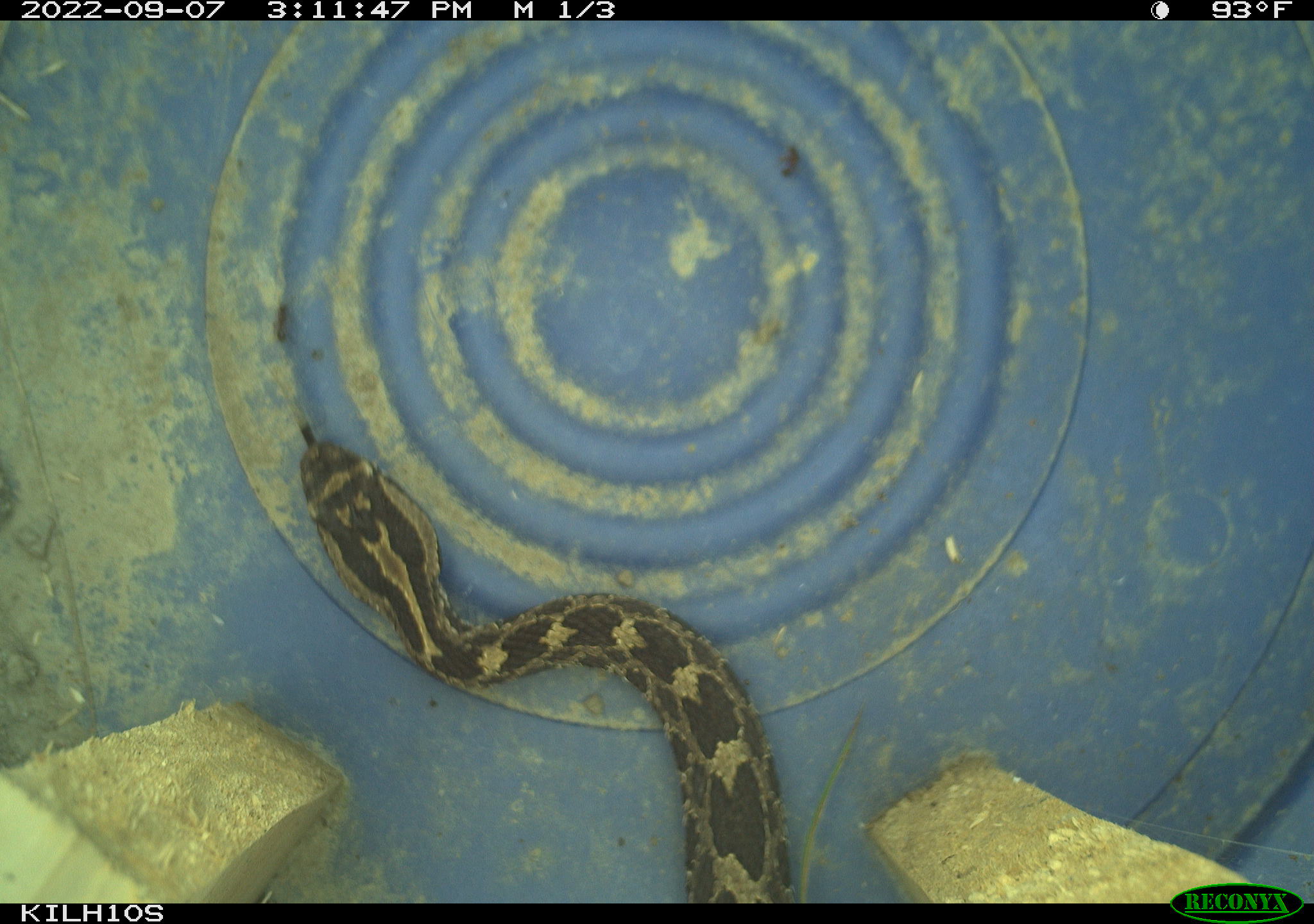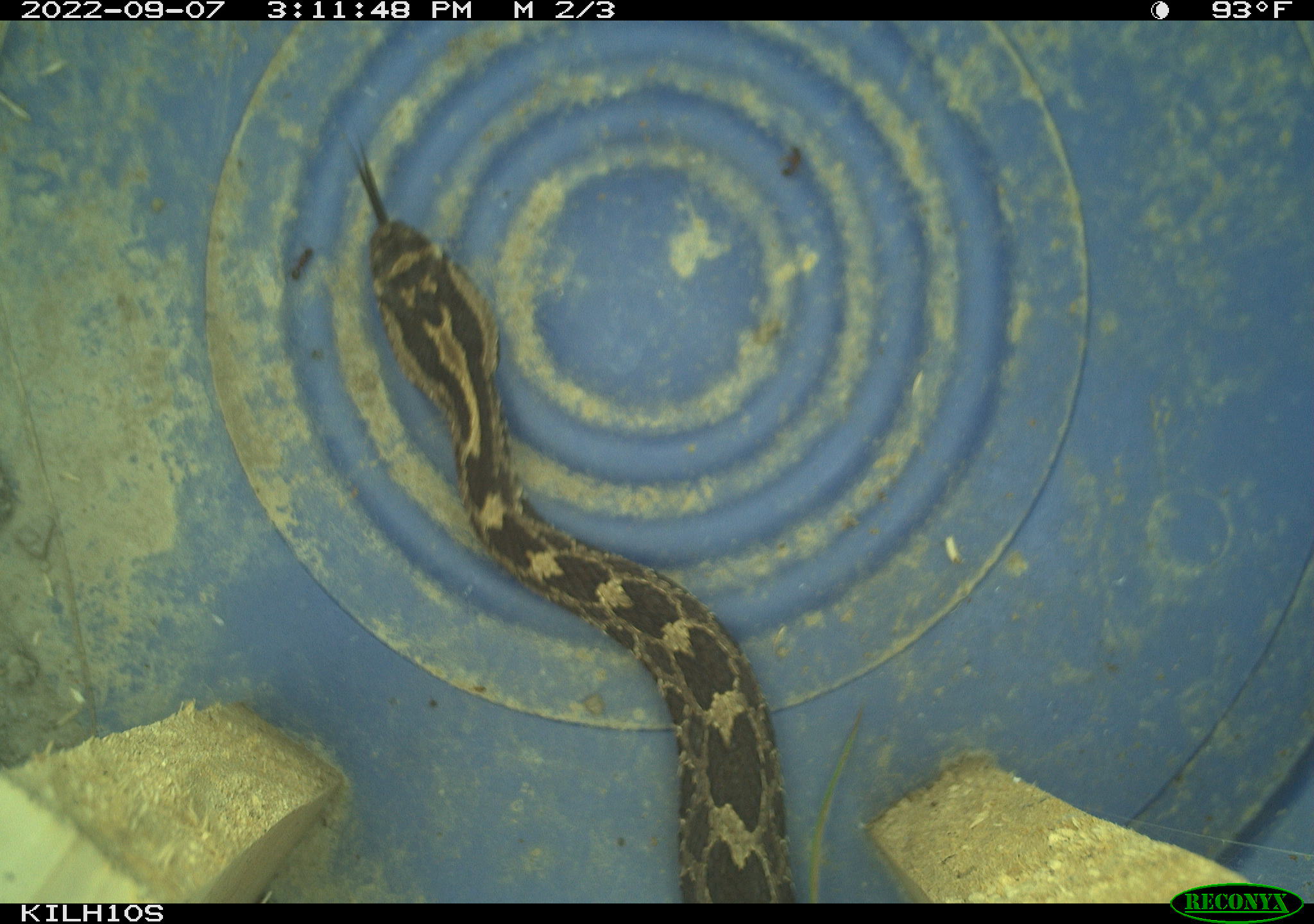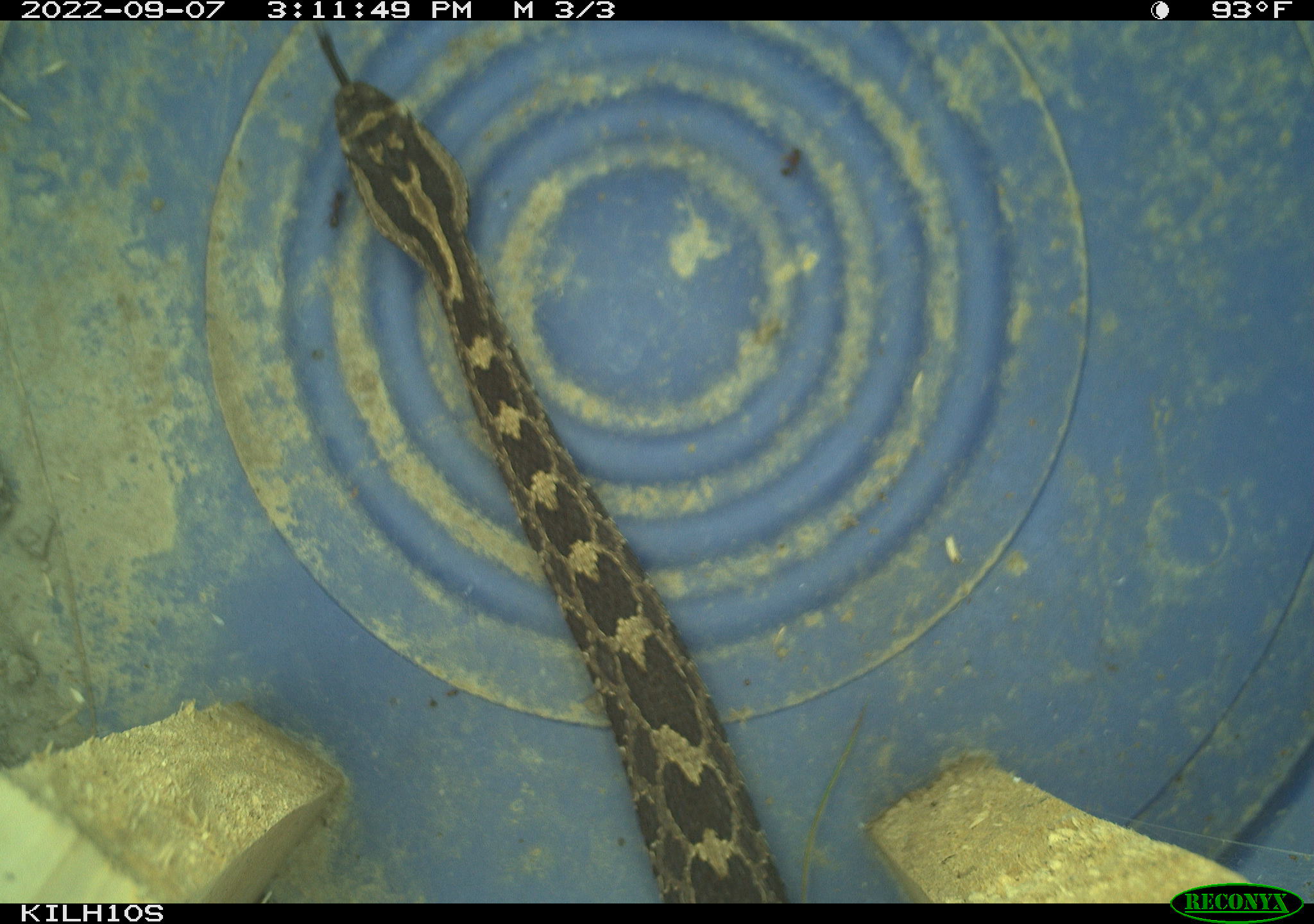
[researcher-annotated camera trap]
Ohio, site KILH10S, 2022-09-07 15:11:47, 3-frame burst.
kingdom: Animalia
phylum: Chordata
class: Reptilia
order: Squamata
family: Viperidae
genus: Sistrurus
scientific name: Sistrurus catenatus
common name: eastern massasauga